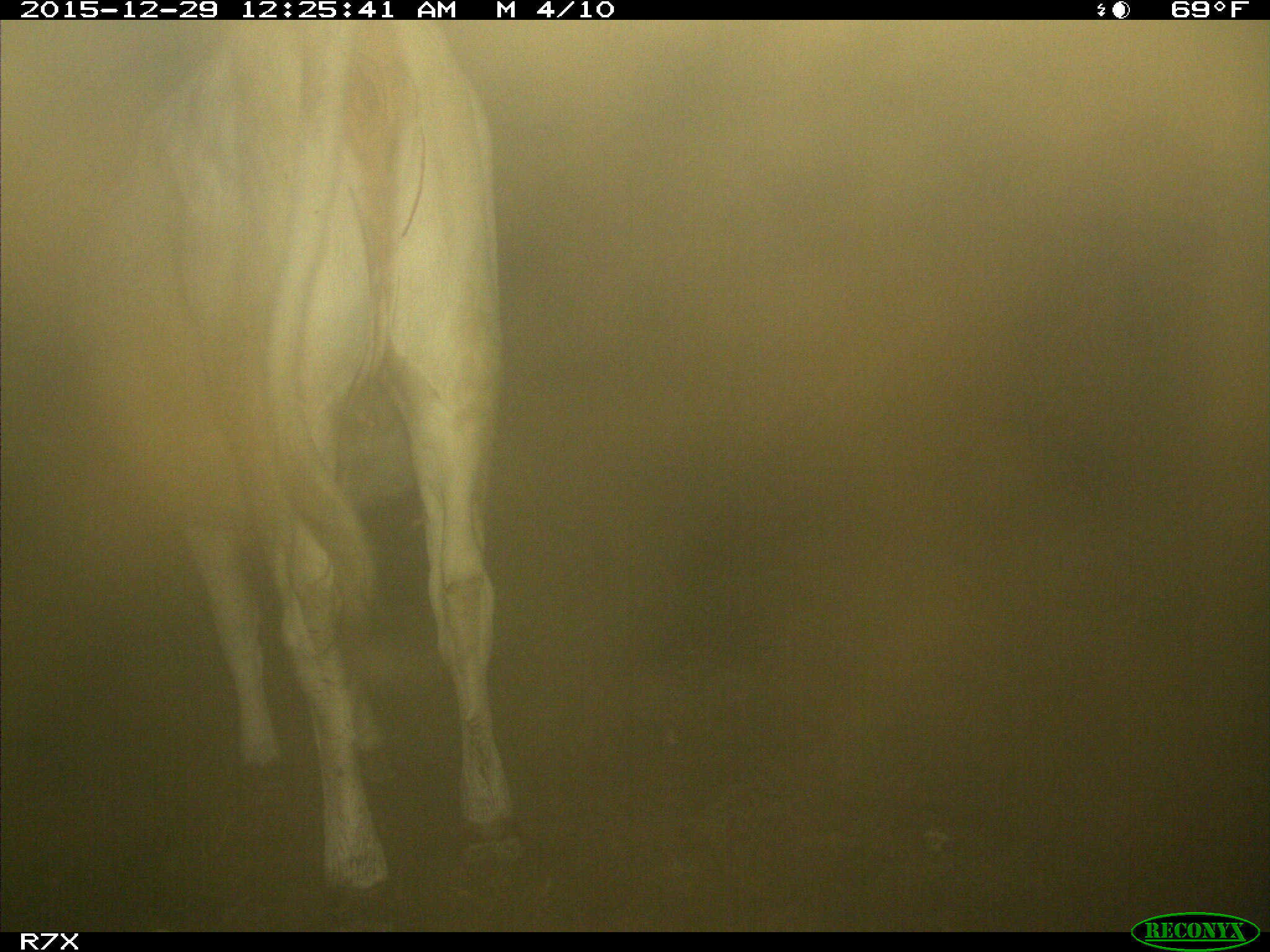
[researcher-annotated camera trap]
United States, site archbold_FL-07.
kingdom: Animalia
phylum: Chordata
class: Mammalia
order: Artiodactyla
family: Bovidae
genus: Bos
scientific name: Bos taurus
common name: domestic cow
Bos taurus (domestic cow).